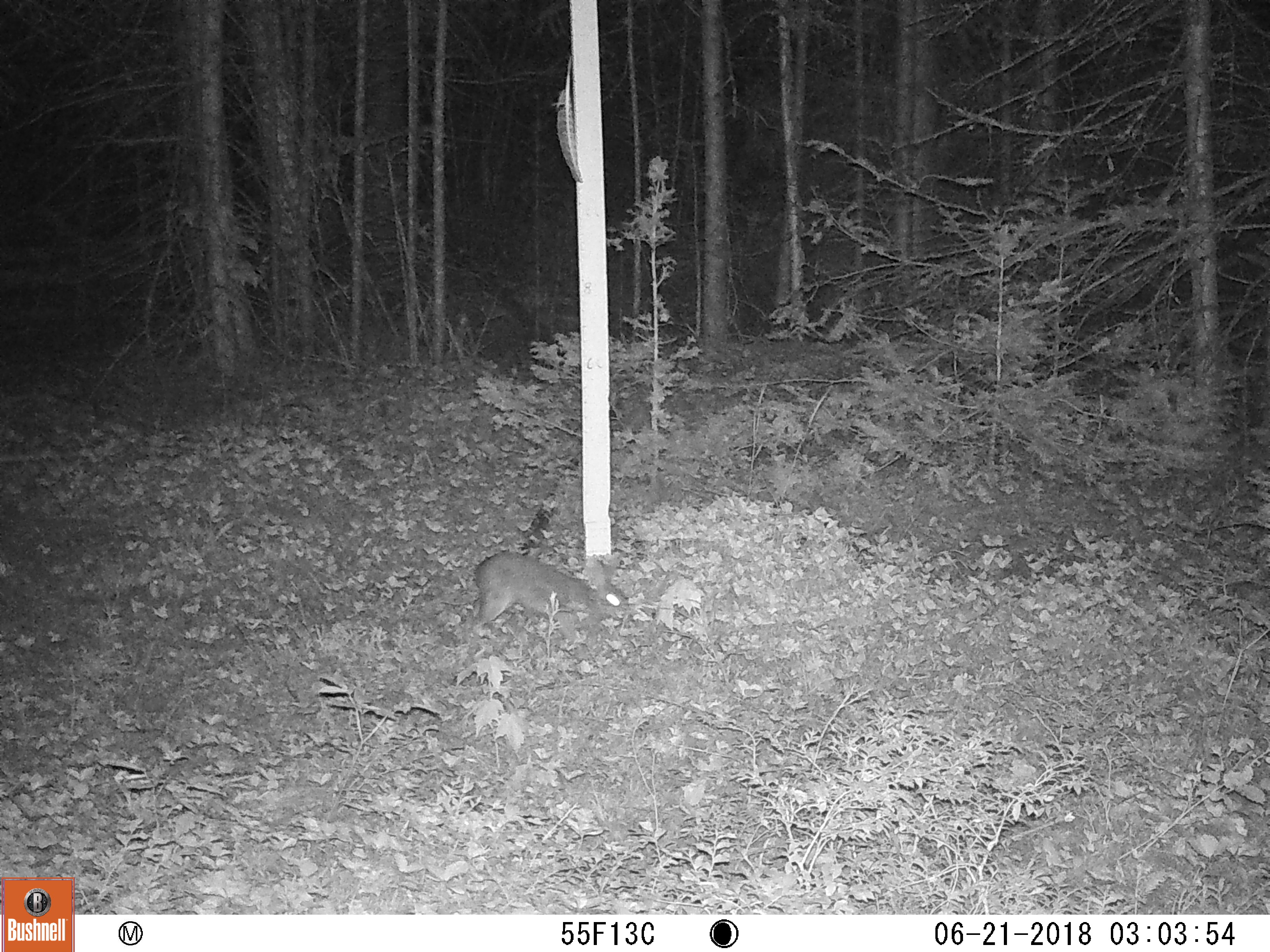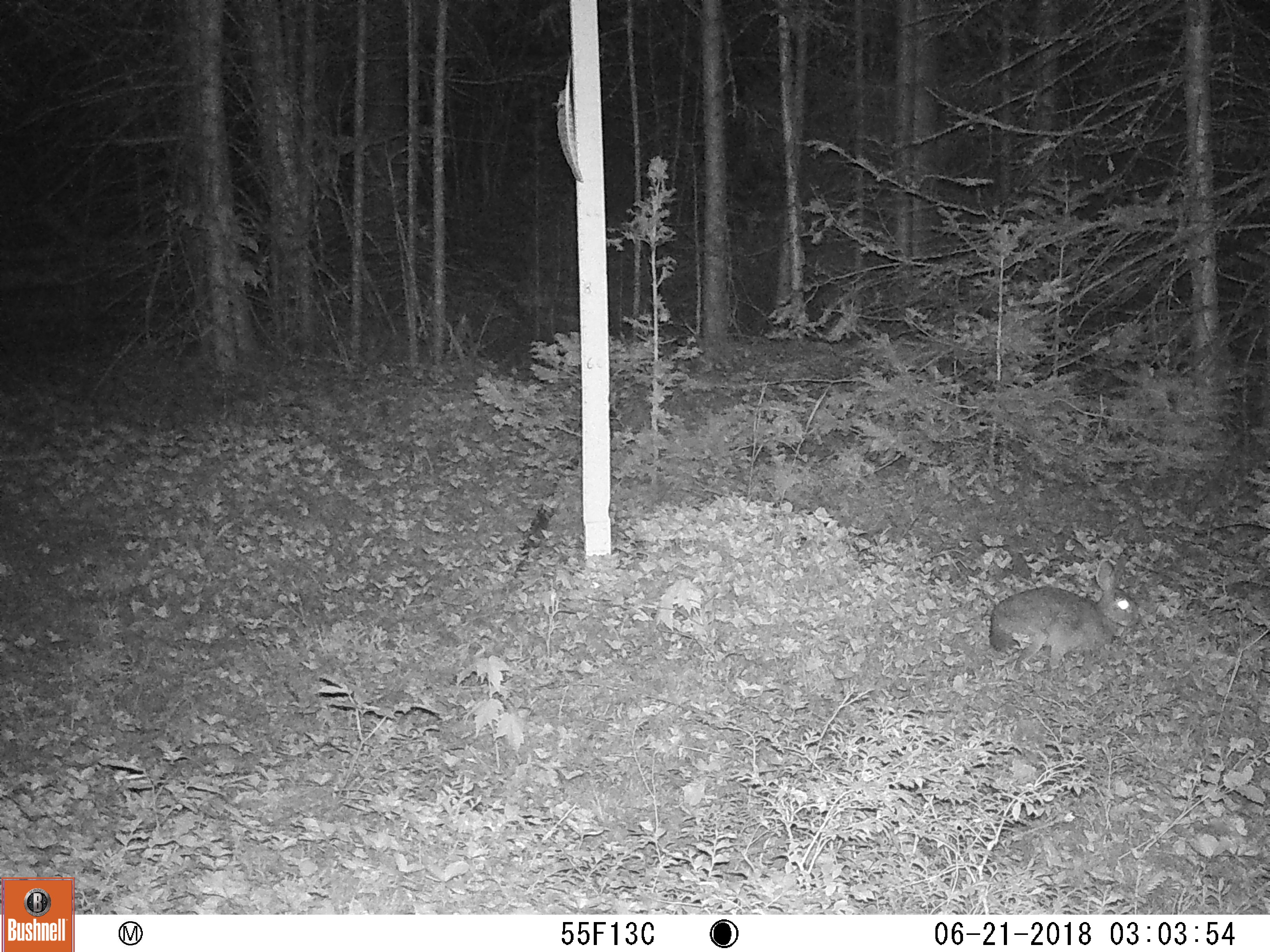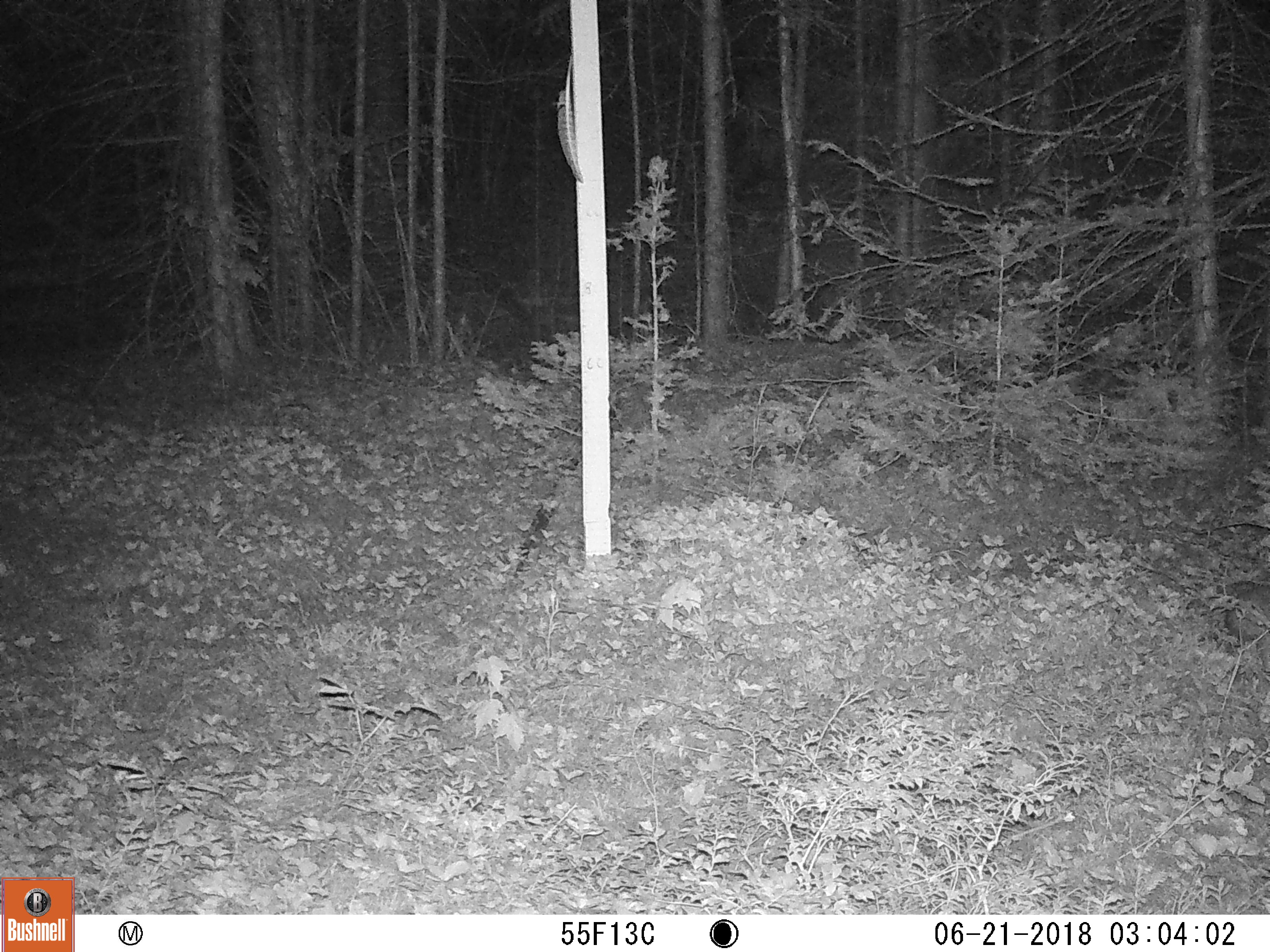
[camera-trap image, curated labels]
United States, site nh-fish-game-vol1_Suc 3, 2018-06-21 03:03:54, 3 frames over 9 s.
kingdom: Animalia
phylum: Chordata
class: Mammalia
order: Lagomorpha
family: Leporidae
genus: Lepus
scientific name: Lepus americanus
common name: snowshoe hare